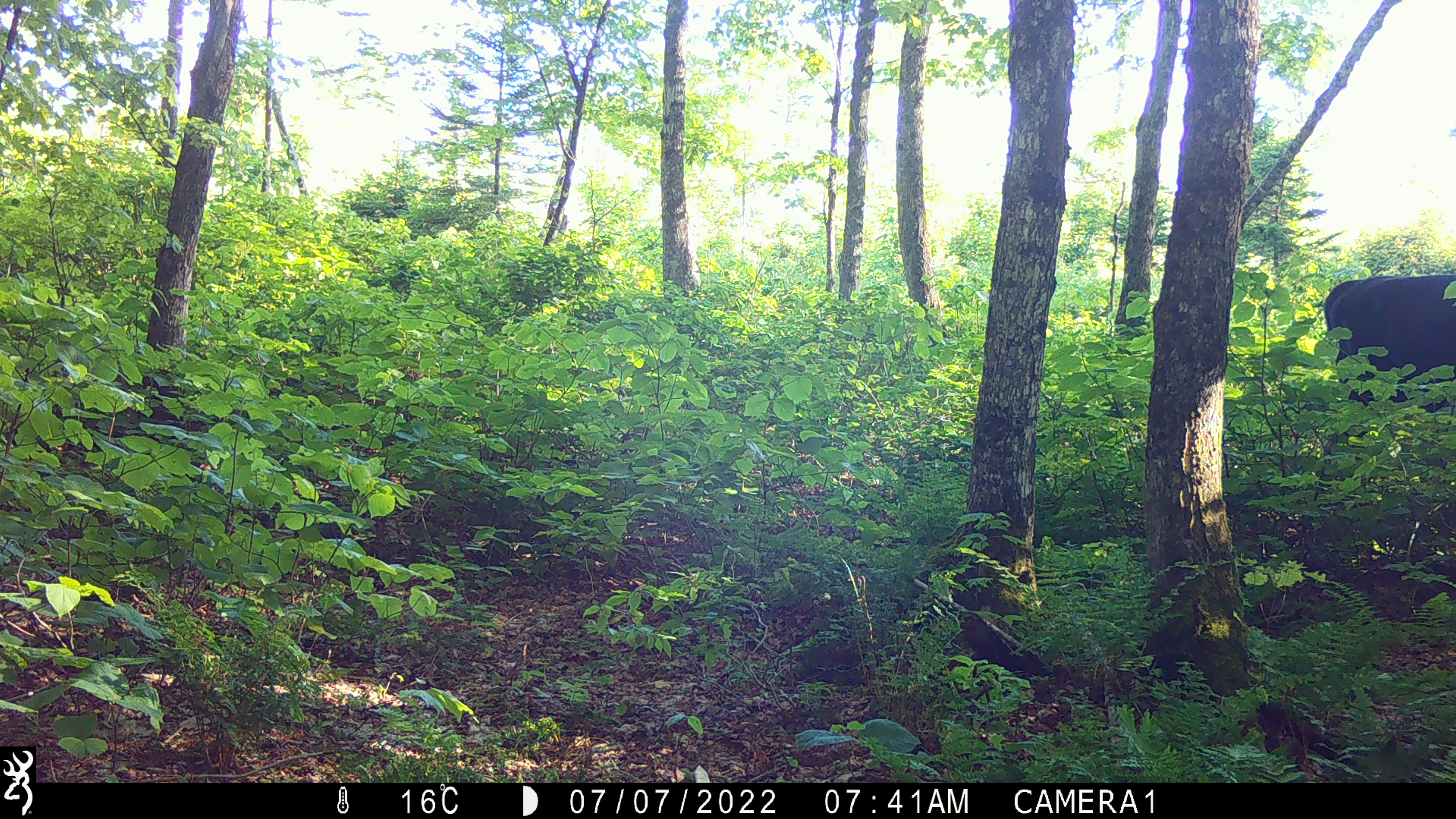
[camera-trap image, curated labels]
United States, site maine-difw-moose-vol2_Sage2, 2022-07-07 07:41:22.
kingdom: Animalia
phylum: Chordata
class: Mammalia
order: Artiodactyla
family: Cervidae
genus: Alces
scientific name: Alces alces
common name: moose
Moose (Alces alces).